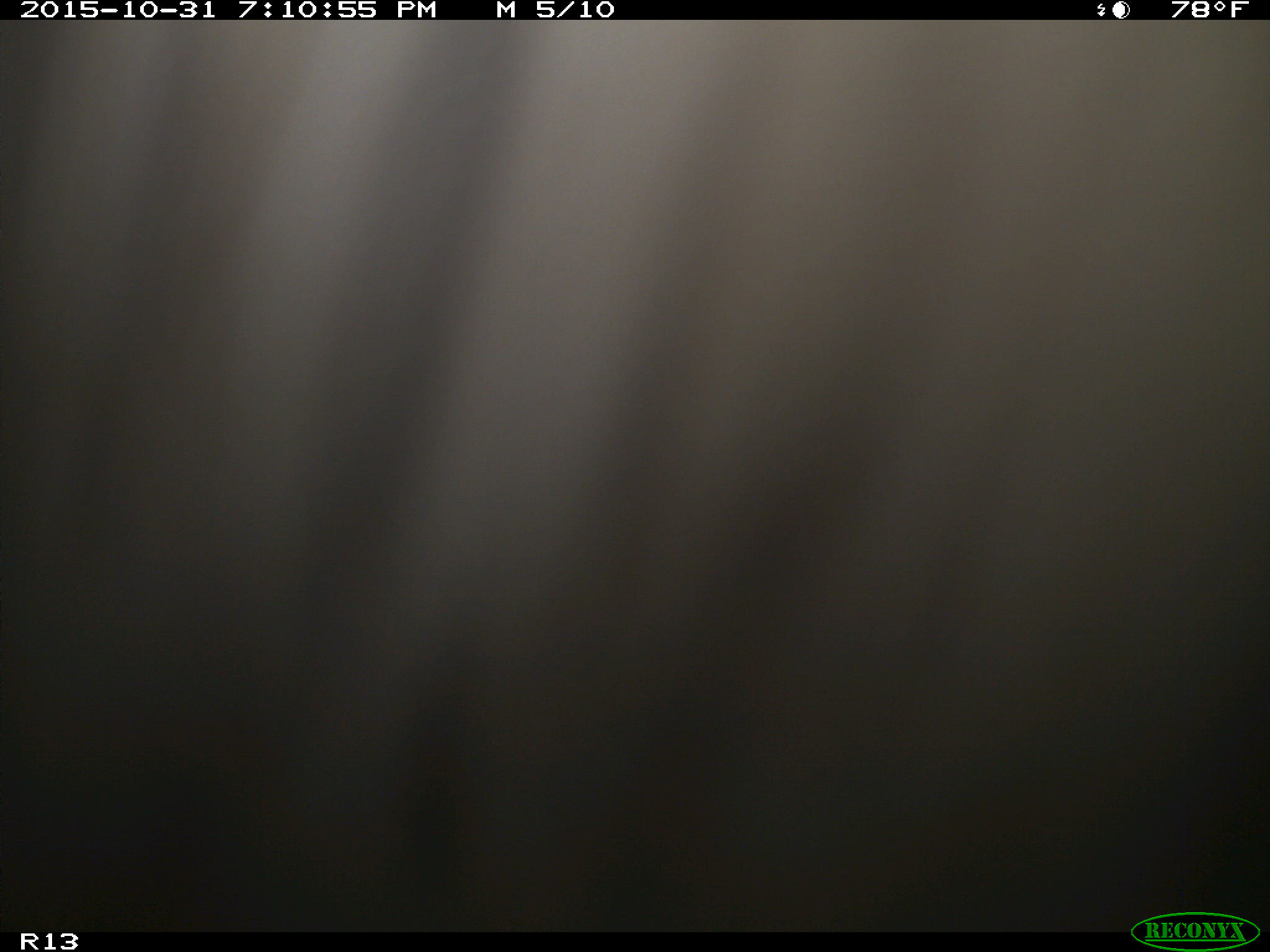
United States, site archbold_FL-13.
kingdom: Animalia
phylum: Chordata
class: Mammalia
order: Artiodactyla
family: Bovidae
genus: Bos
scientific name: Bos taurus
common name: domestic cow